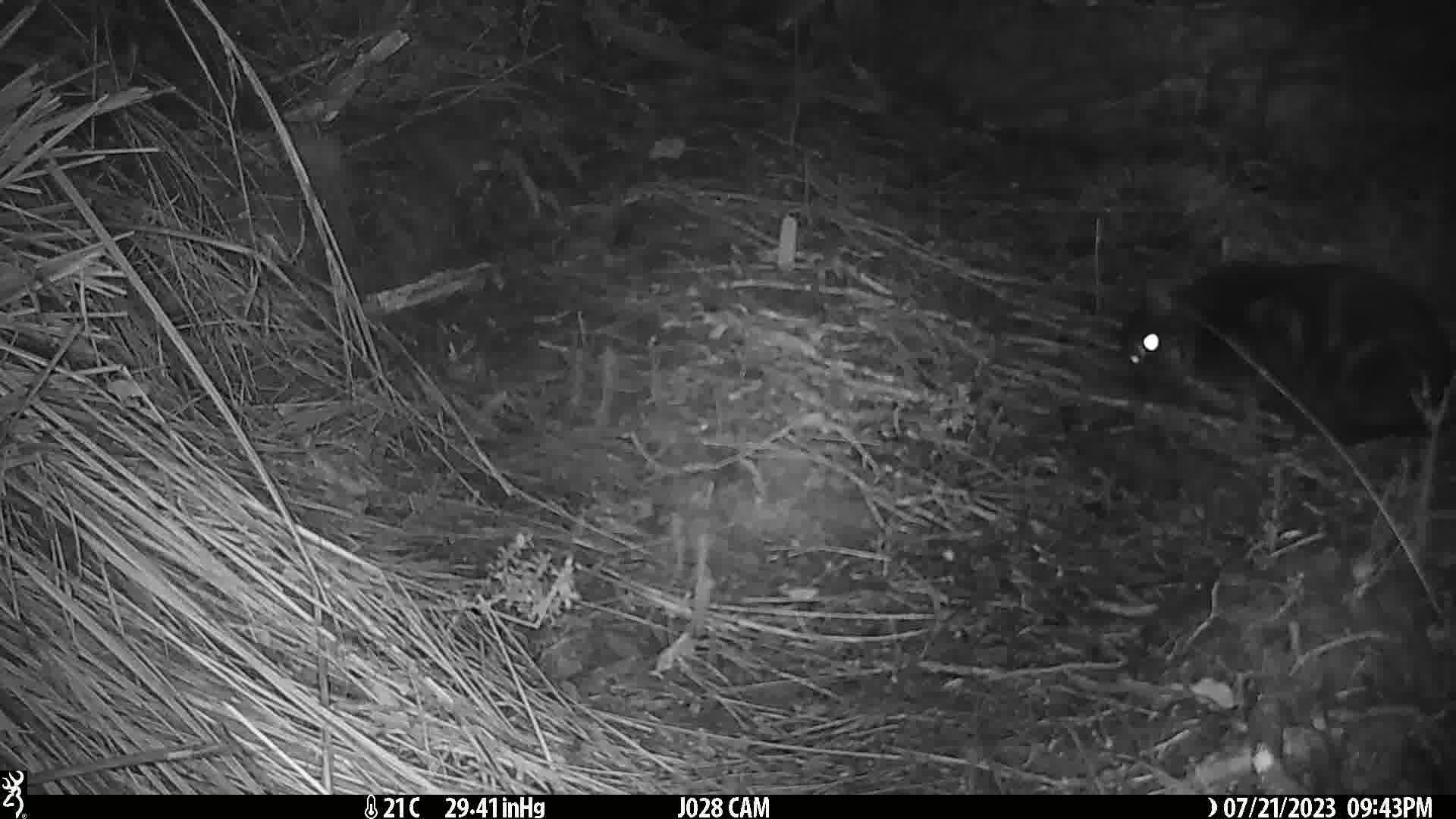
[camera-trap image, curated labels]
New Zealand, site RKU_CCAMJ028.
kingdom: Animalia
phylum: Chordata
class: Mammalia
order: Carnivora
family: Felidae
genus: Felis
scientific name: Felis catus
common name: domestic cat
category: cat